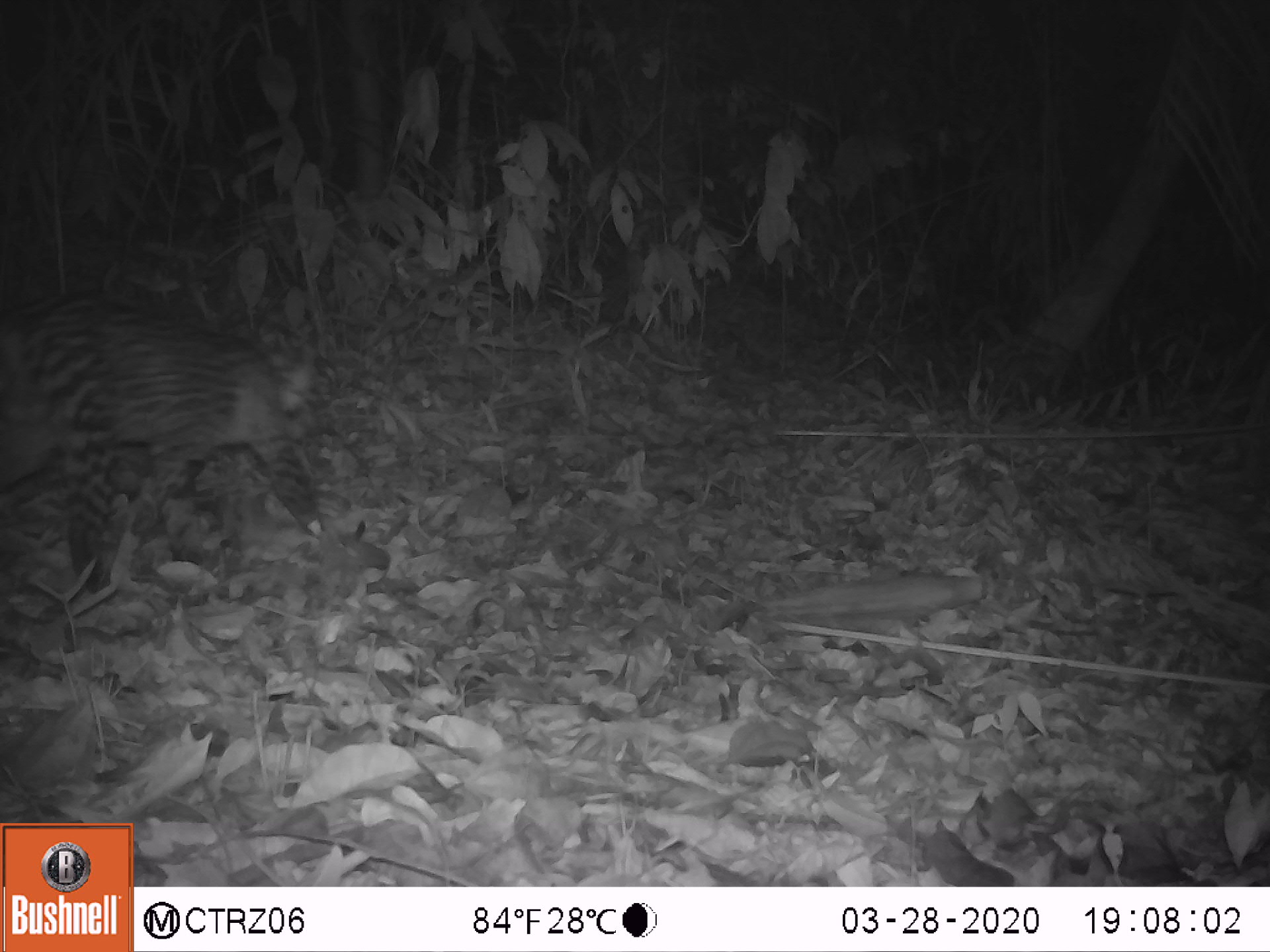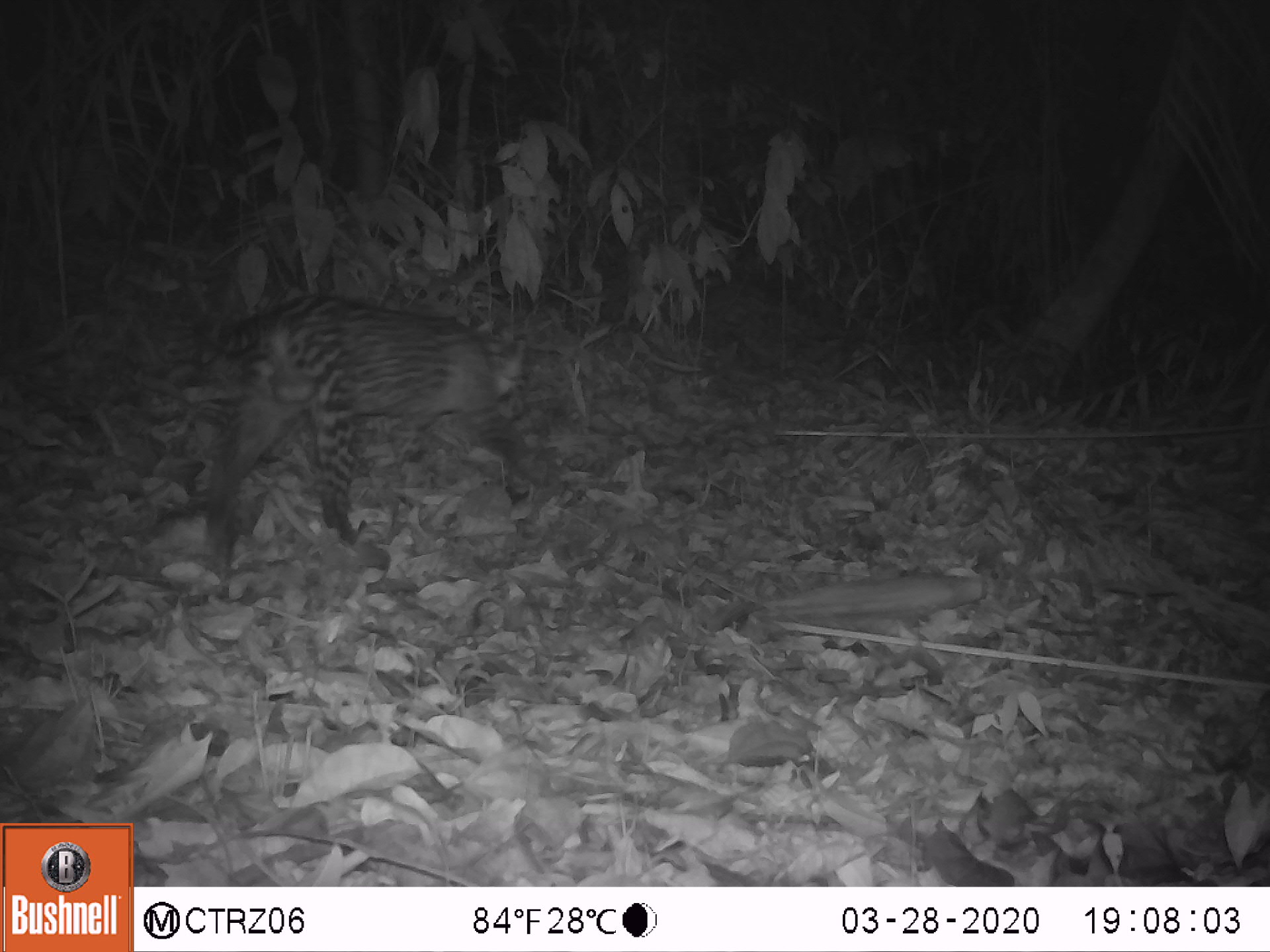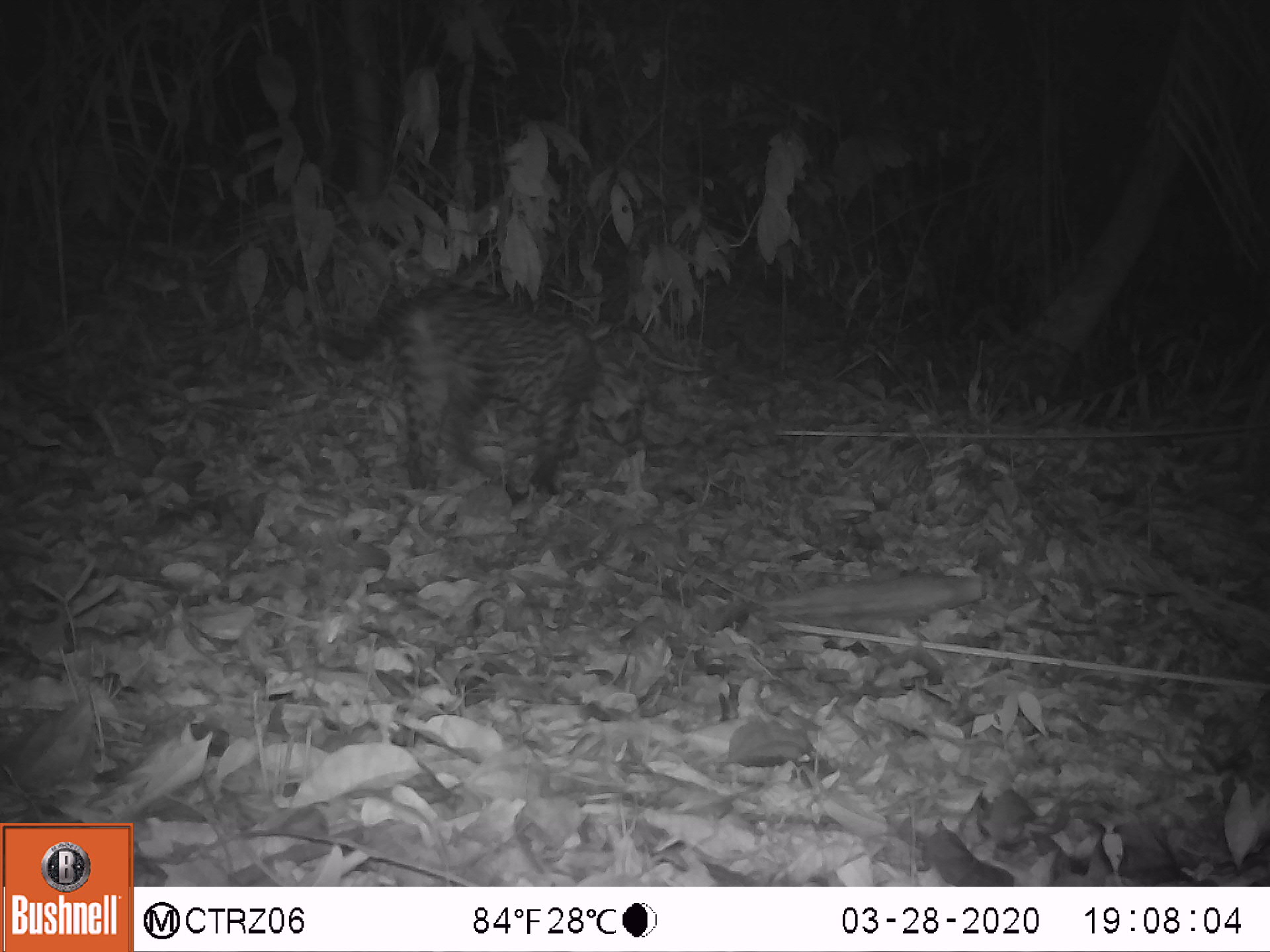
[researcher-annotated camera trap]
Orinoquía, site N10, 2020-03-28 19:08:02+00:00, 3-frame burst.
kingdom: Animalia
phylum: Chordata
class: Mammalia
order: Carnivora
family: Felidae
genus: Leopardus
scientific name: Leopardus pardalis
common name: ocelot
Ocelot (Leopardus pardalis).